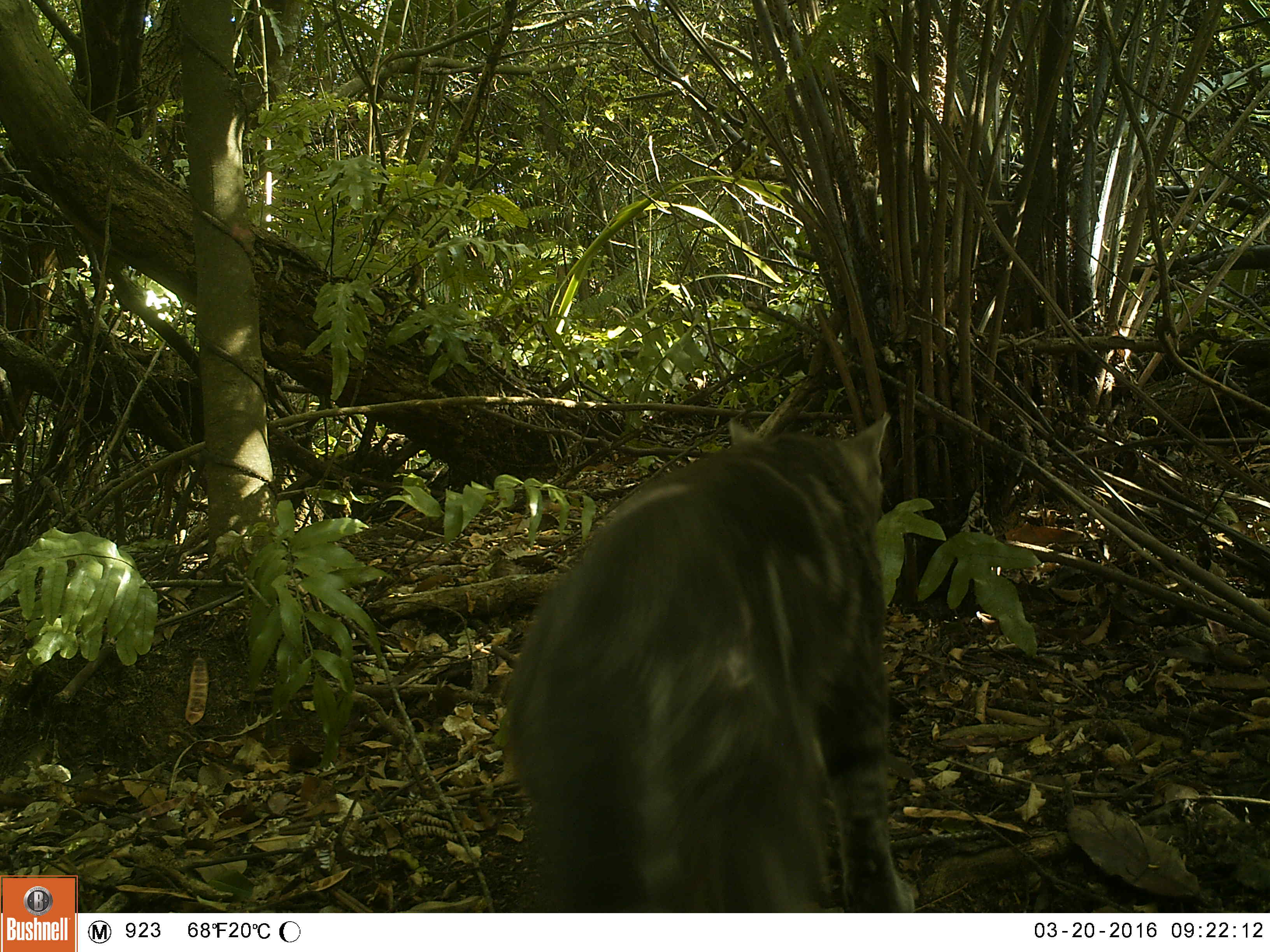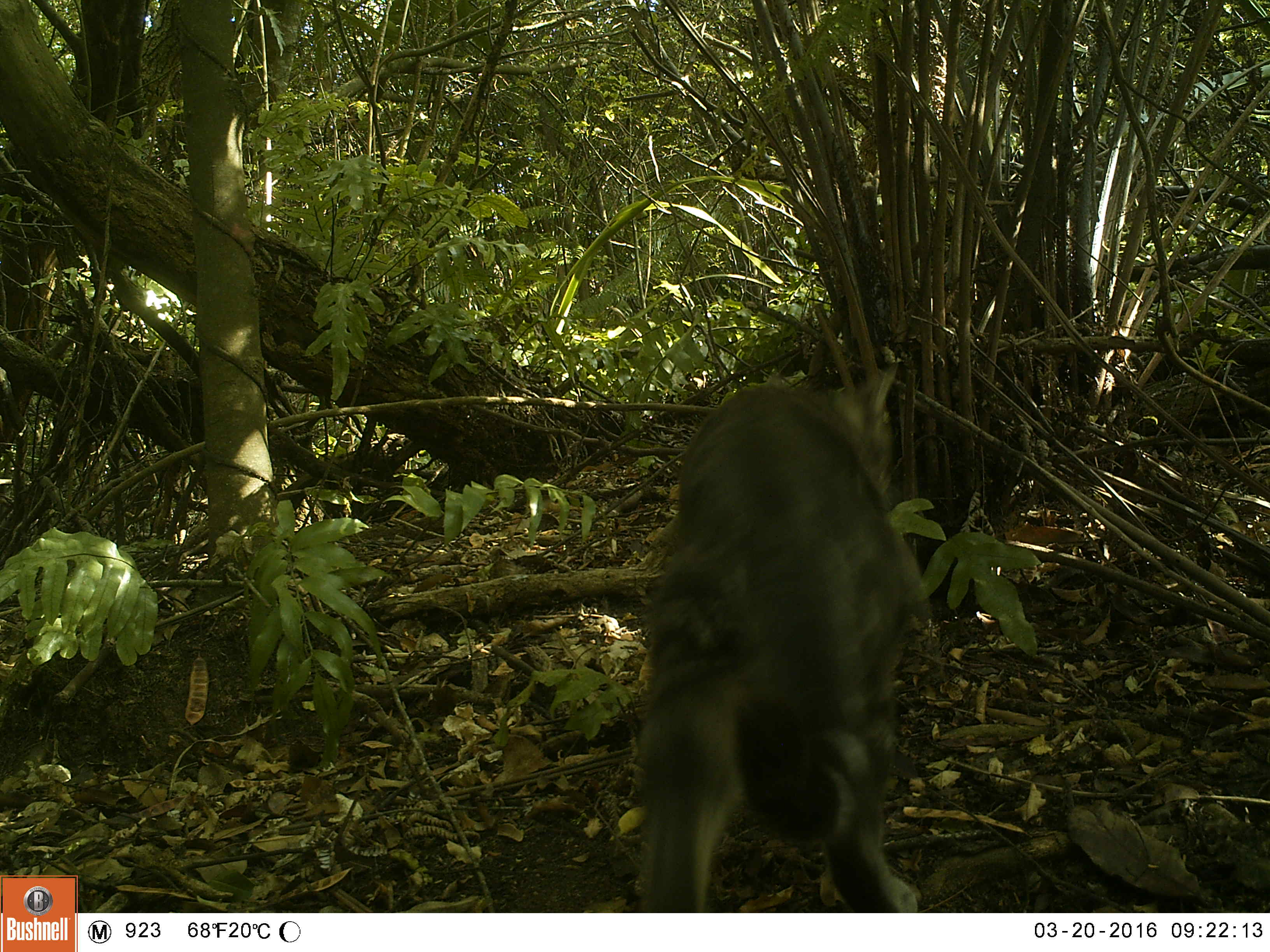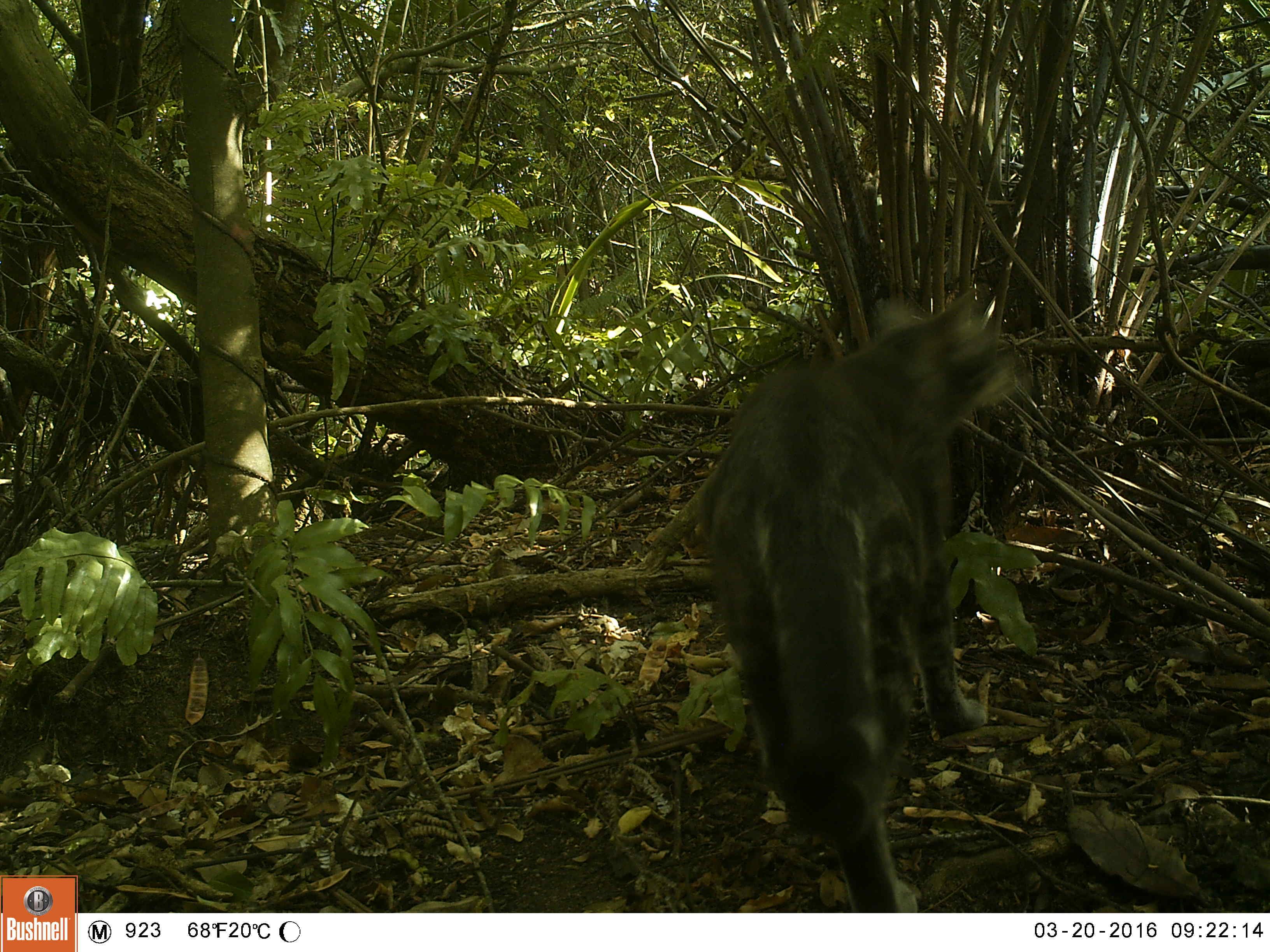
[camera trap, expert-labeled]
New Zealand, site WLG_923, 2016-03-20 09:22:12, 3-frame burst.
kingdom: Animalia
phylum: Chordata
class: Mammalia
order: Carnivora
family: Felidae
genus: Felis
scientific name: Felis catus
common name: domestic cat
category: cat